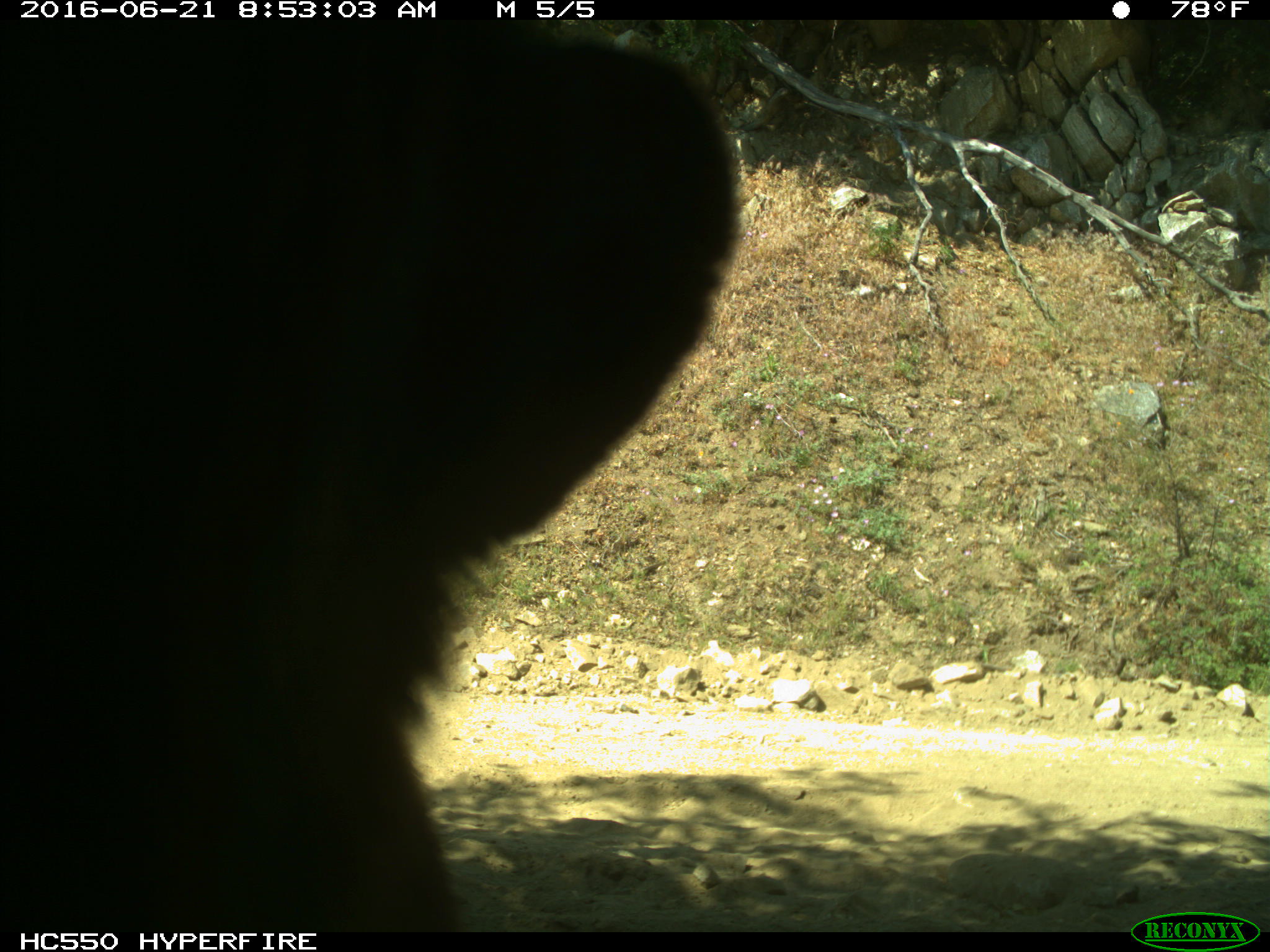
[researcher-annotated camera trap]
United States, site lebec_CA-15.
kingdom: Animalia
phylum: Chordata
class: Mammalia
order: Carnivora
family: Ursidae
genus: Ursus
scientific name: Ursus americanus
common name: american black bear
Ursus americanus (american black bear).